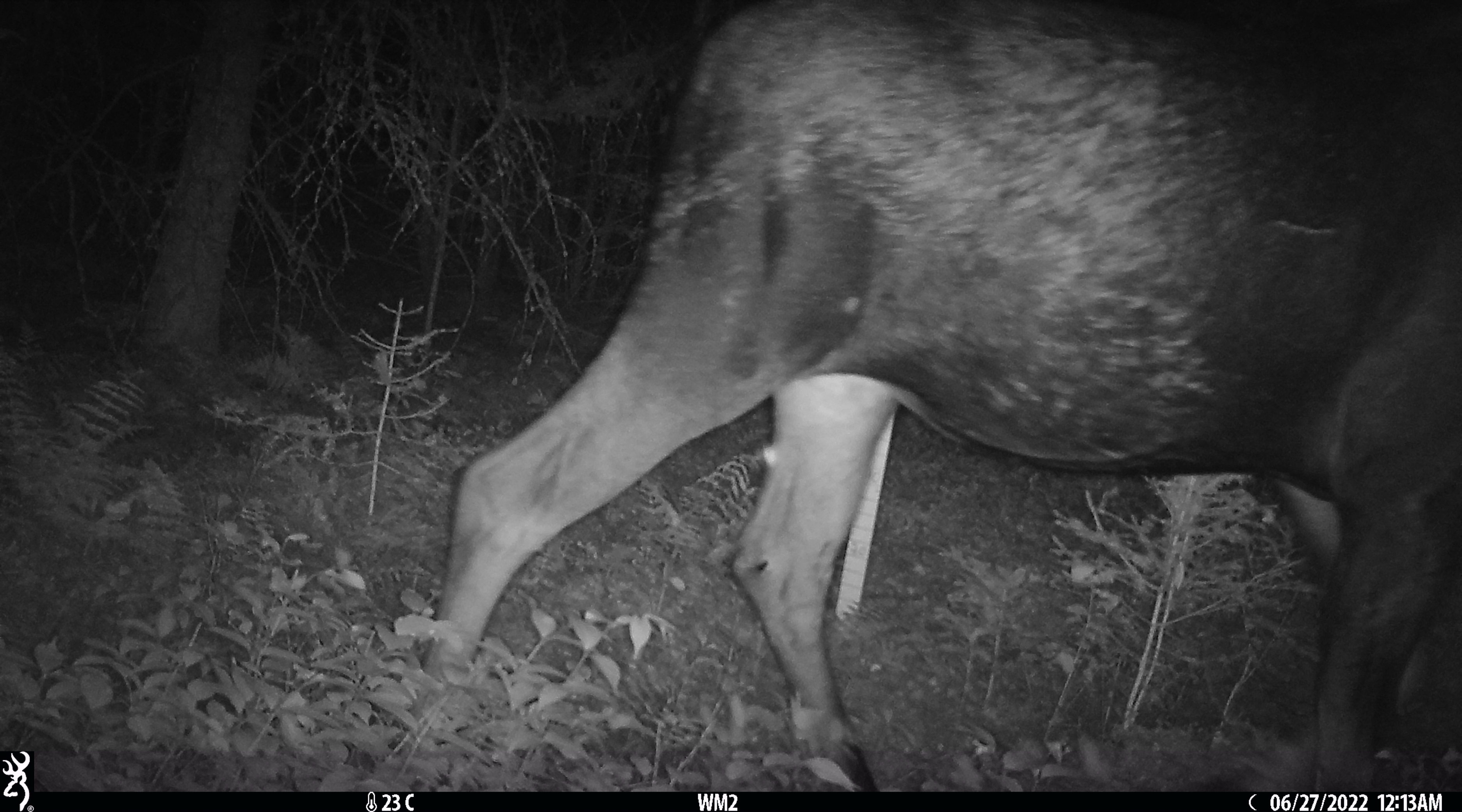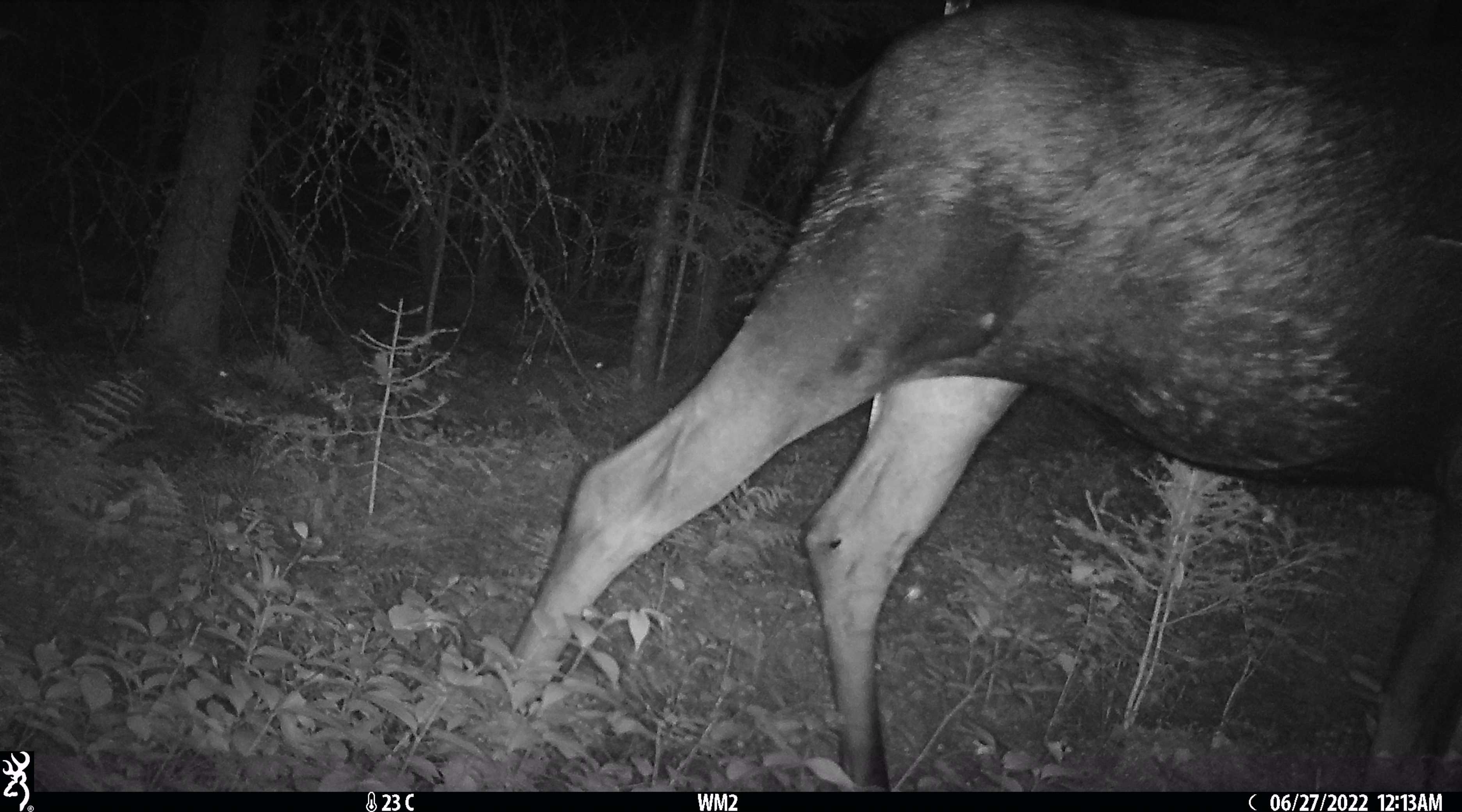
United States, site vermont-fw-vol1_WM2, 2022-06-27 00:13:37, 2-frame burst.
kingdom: Animalia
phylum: Chordata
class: Mammalia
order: Artiodactyla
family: Cervidae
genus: Alces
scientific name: Alces alces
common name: moose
Moose (Alces alces).